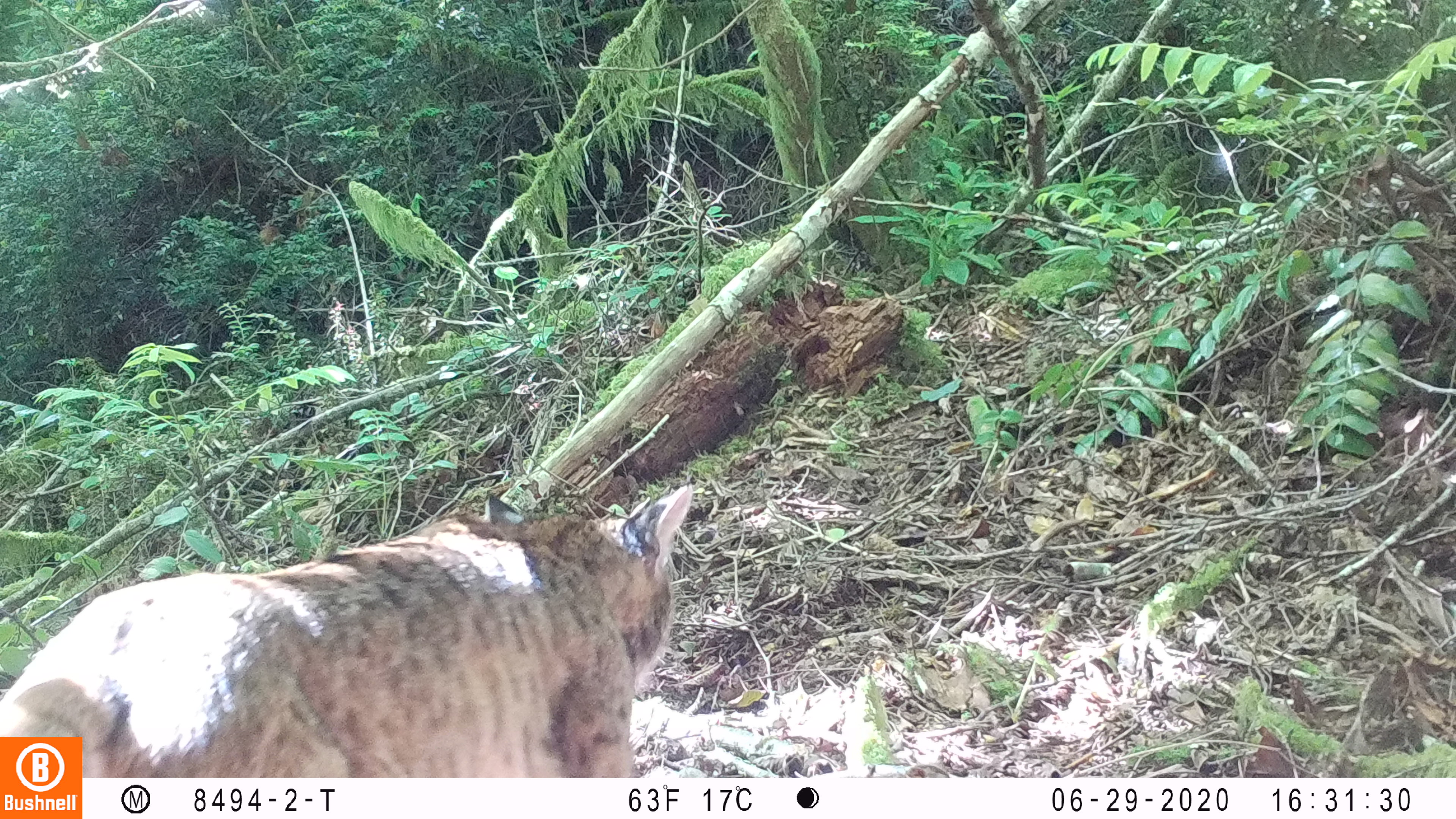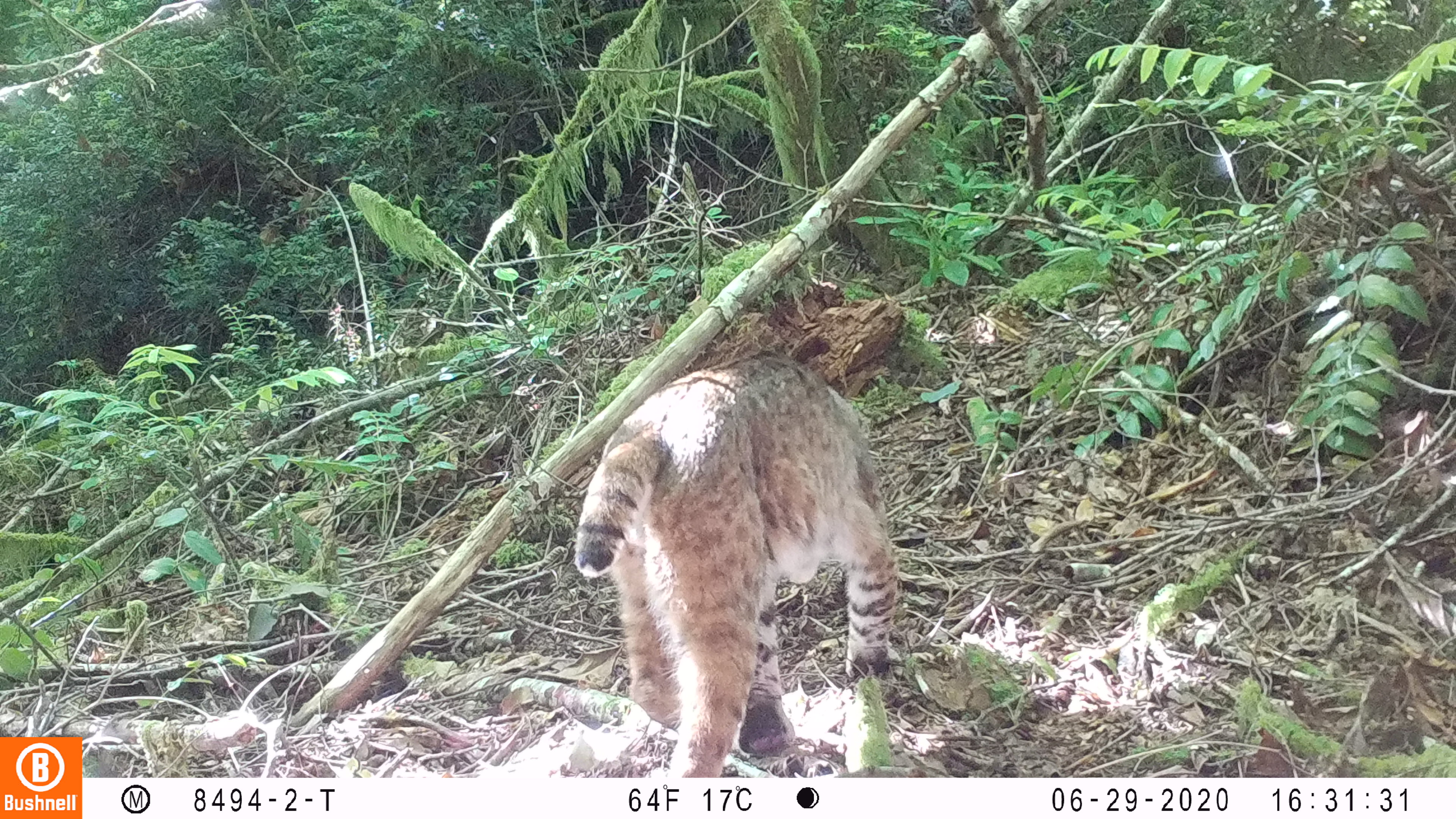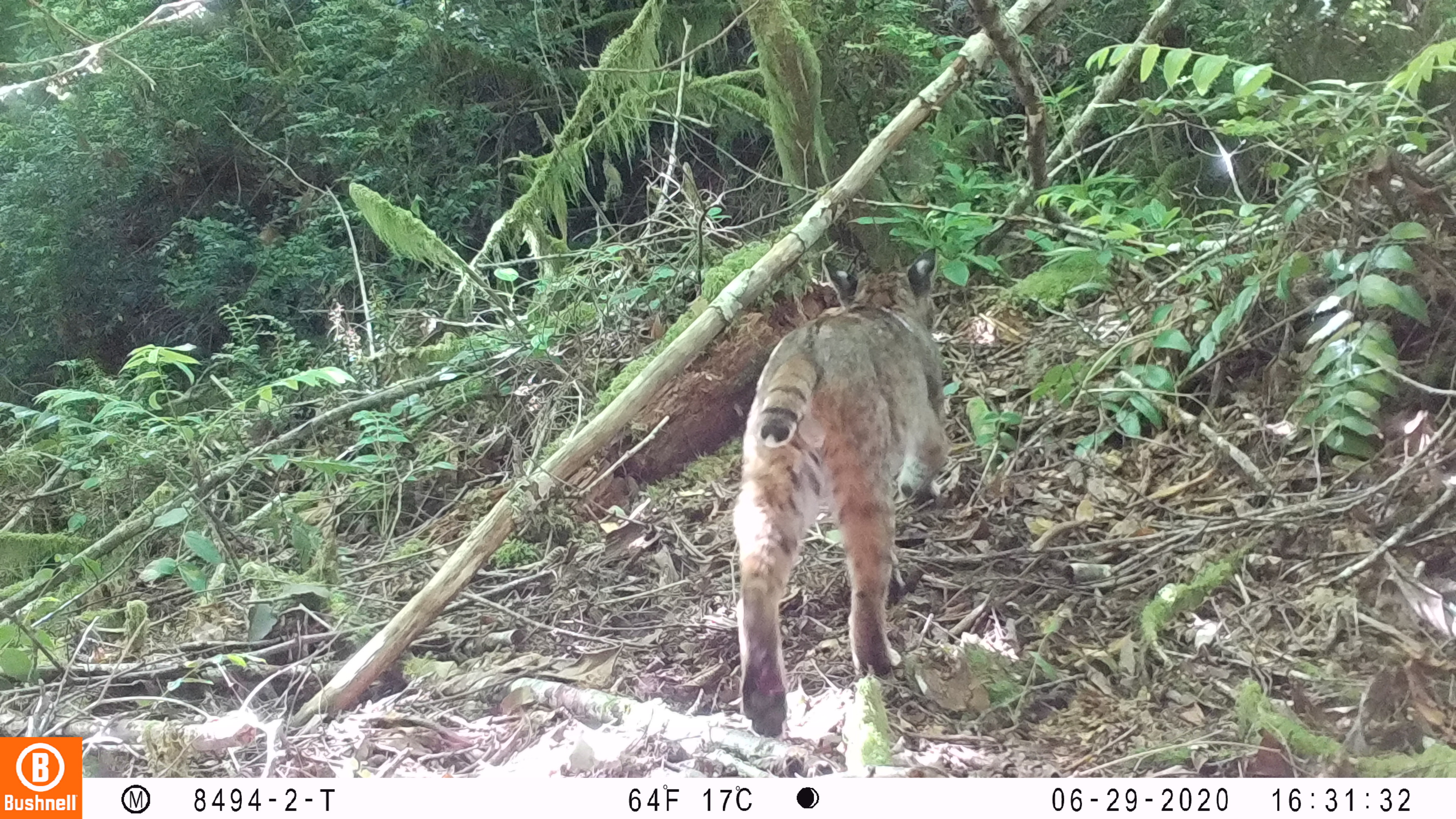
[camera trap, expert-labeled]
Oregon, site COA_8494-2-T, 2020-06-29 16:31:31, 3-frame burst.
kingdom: Animalia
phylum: Chordata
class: Mammalia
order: Carnivora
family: Felidae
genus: Lynx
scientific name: Lynx rufus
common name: bobcat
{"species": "bobcat (Lynx rufus)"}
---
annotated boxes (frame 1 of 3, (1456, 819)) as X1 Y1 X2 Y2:
bobcat: 86 473 703 773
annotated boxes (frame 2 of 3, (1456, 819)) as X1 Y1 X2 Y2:
bobcat: 548 335 904 774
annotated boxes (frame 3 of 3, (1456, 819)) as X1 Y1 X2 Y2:
bobcat: 727 251 955 749